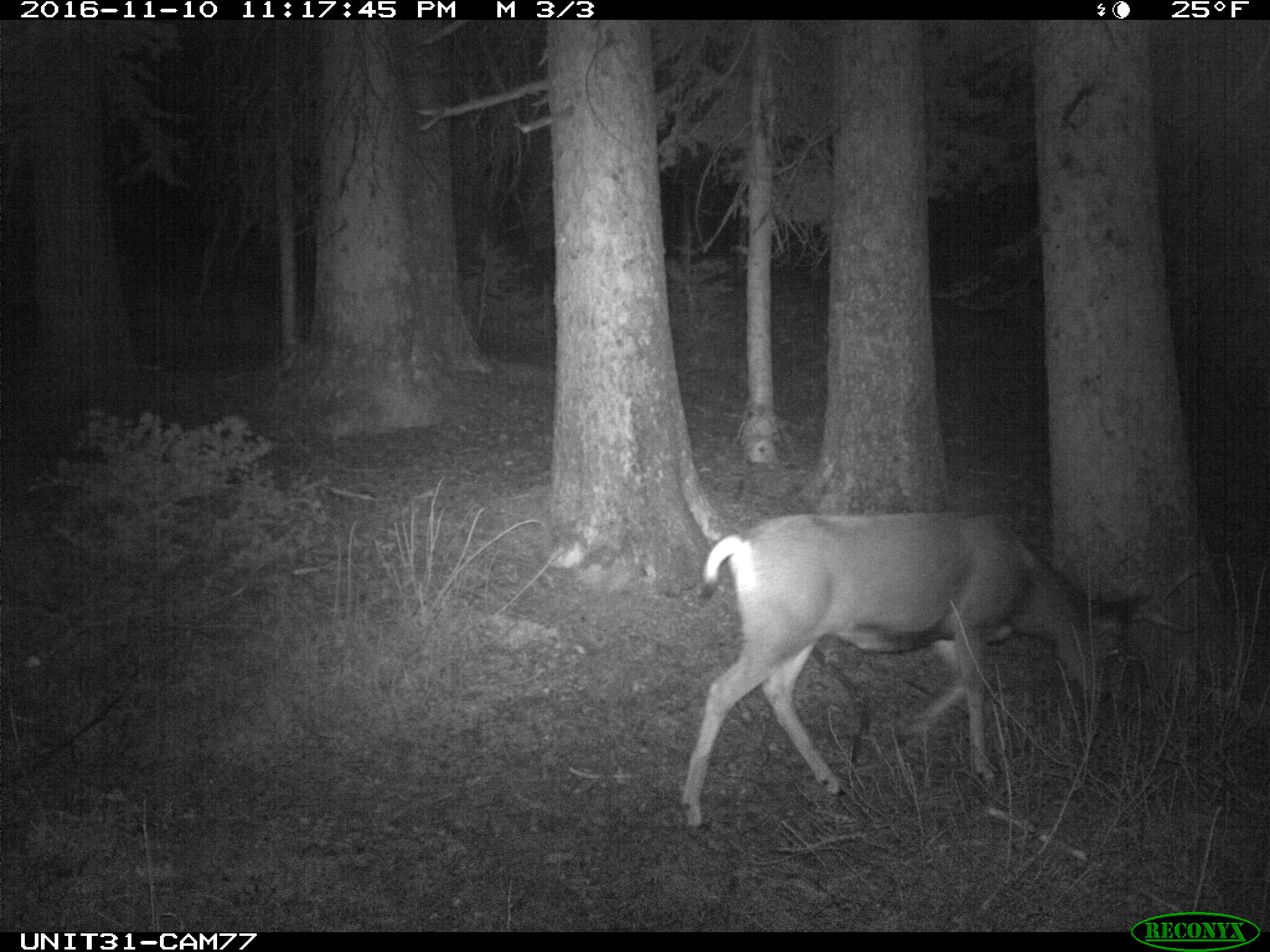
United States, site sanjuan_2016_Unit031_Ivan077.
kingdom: Animalia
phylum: Chordata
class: Mammalia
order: Artiodactyla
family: Cervidae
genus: Odocoileus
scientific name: Odocoileus hemionus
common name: mule deer